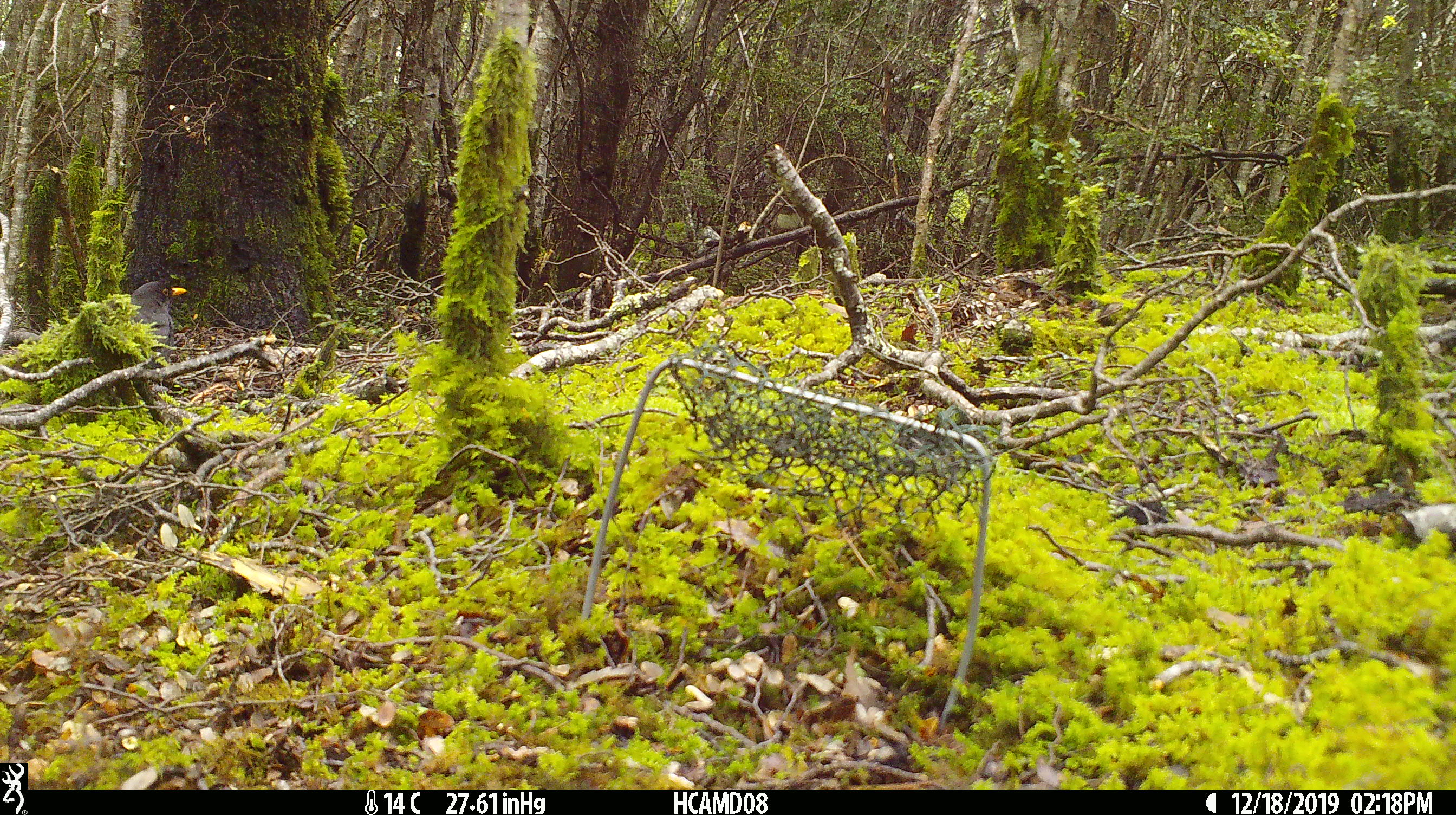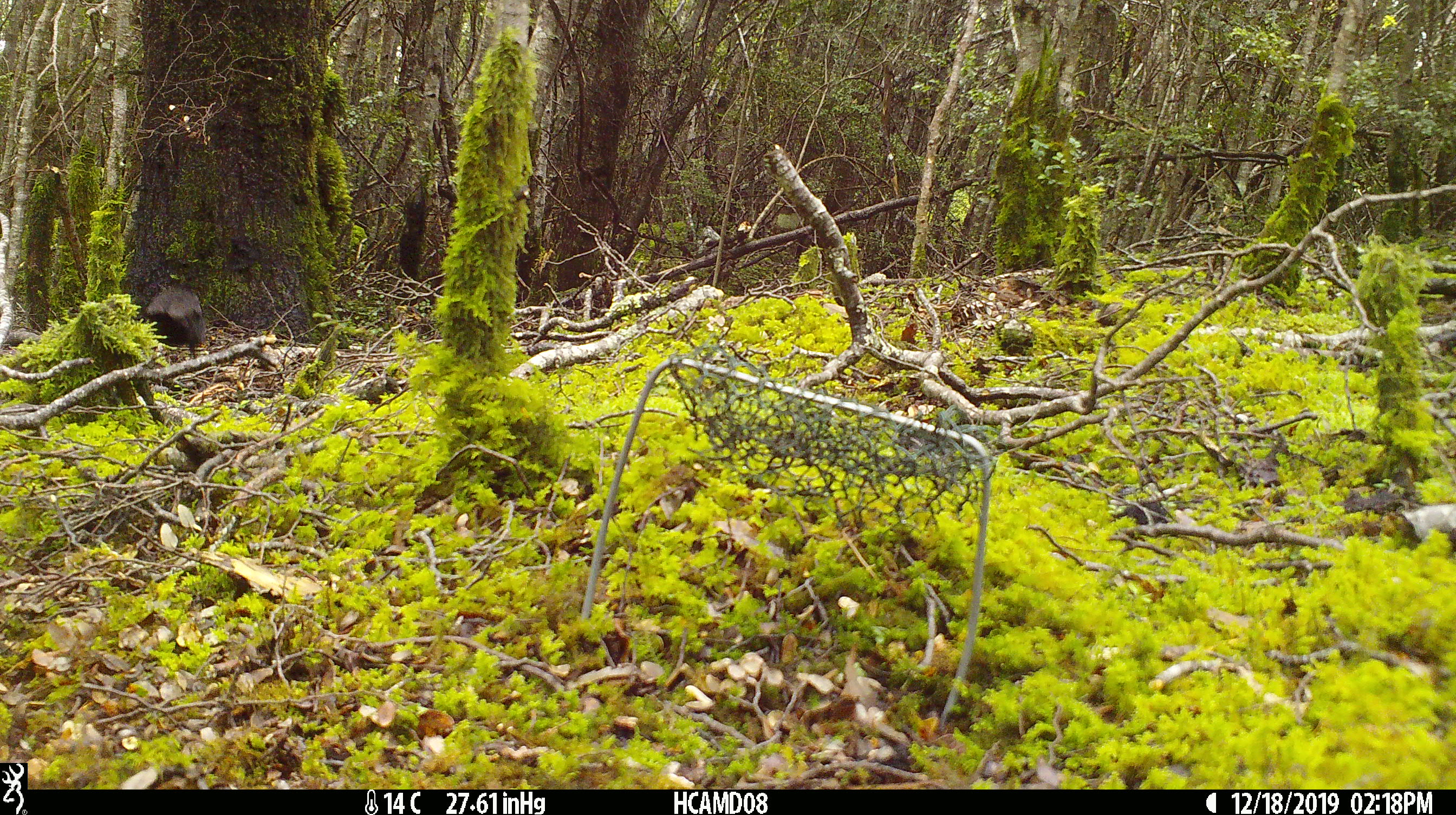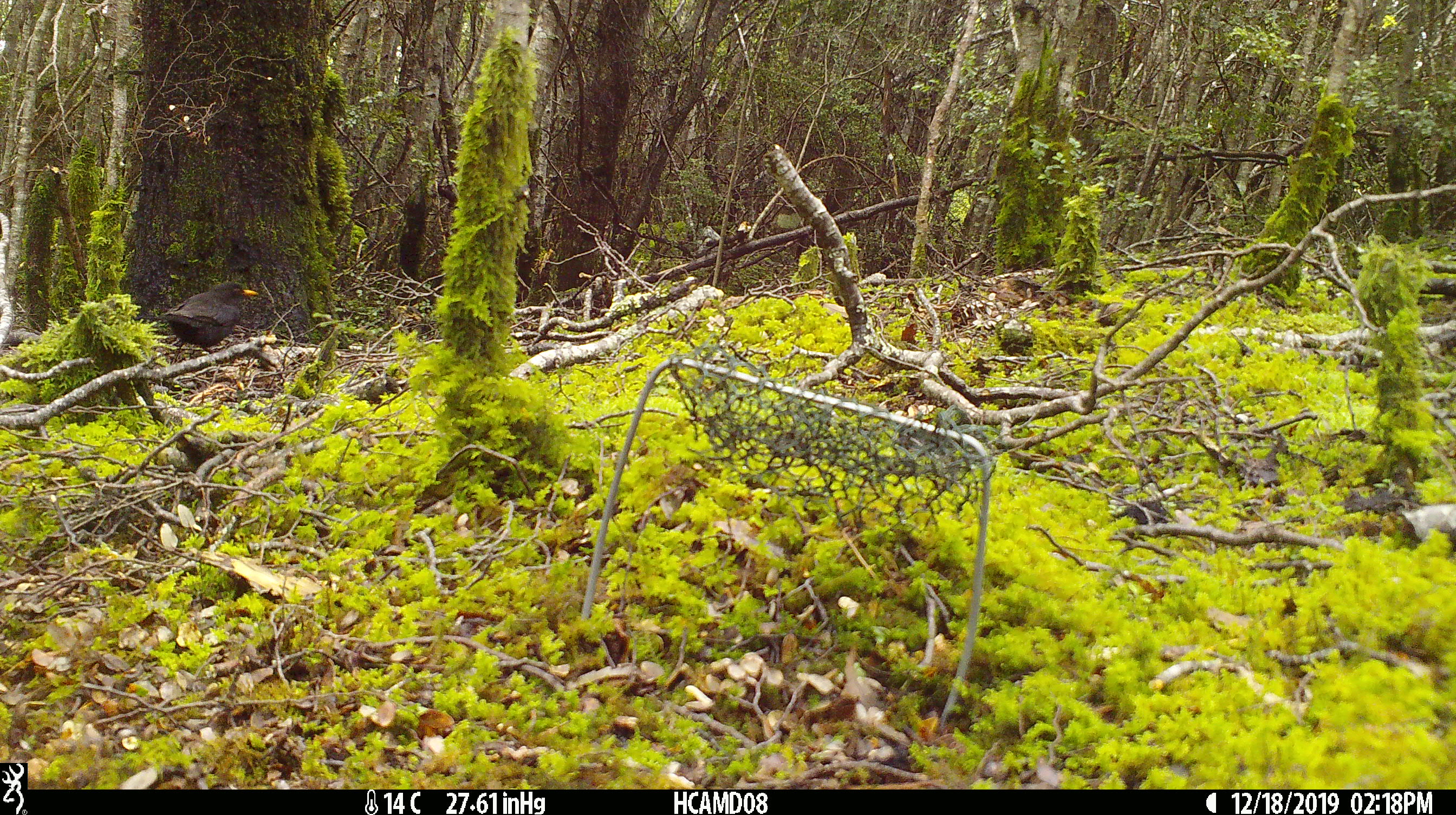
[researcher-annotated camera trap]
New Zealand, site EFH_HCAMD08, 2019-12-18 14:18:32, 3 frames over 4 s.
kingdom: Animalia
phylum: Chordata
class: Aves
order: Passeriformes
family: Turdidae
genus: Turdus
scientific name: Turdus merula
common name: eurasian blackbird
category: blackbird